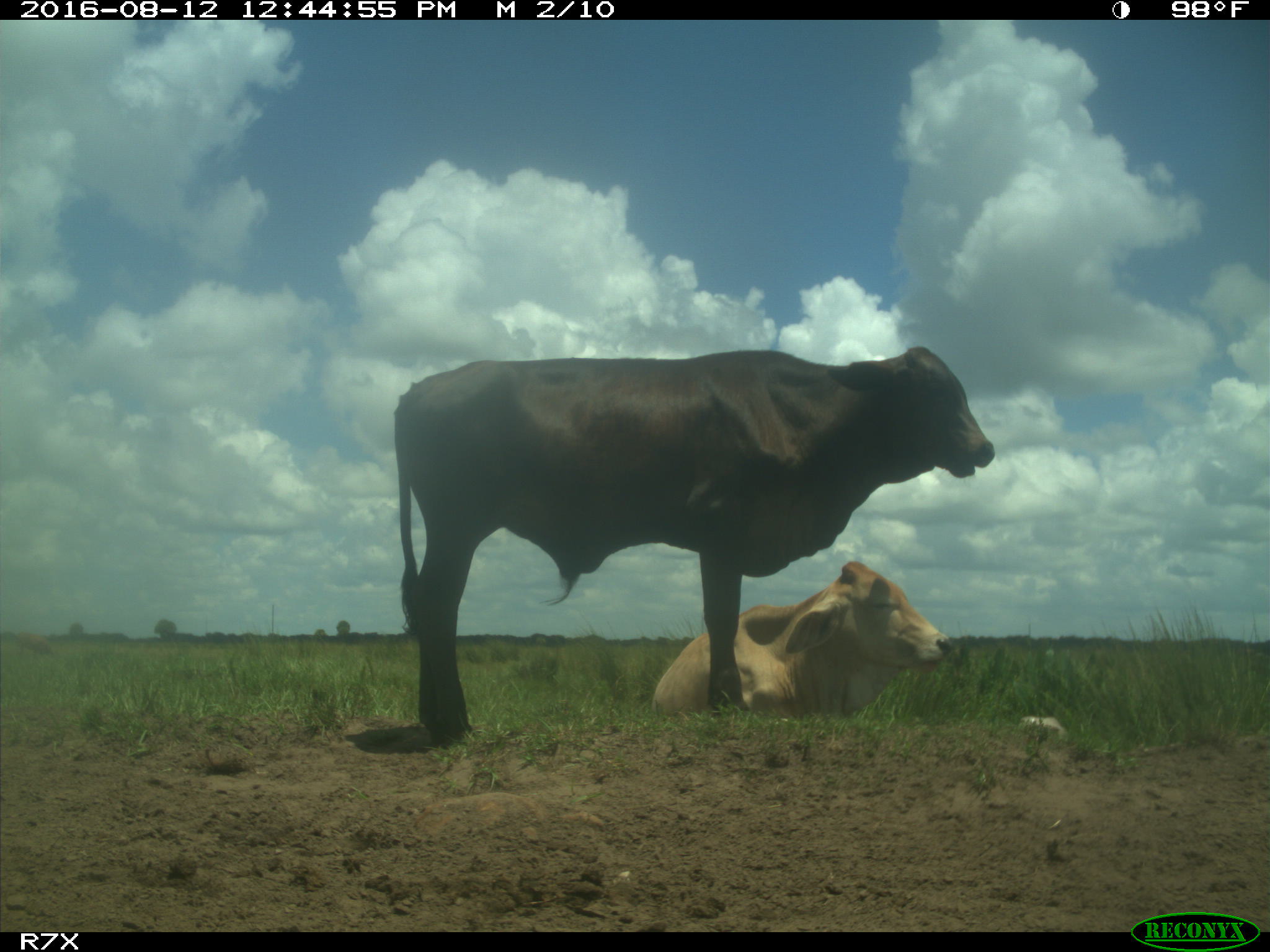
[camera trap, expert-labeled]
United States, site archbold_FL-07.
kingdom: Animalia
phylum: Chordata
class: Mammalia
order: Artiodactyla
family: Bovidae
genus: Bos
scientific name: Bos taurus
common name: domestic cow